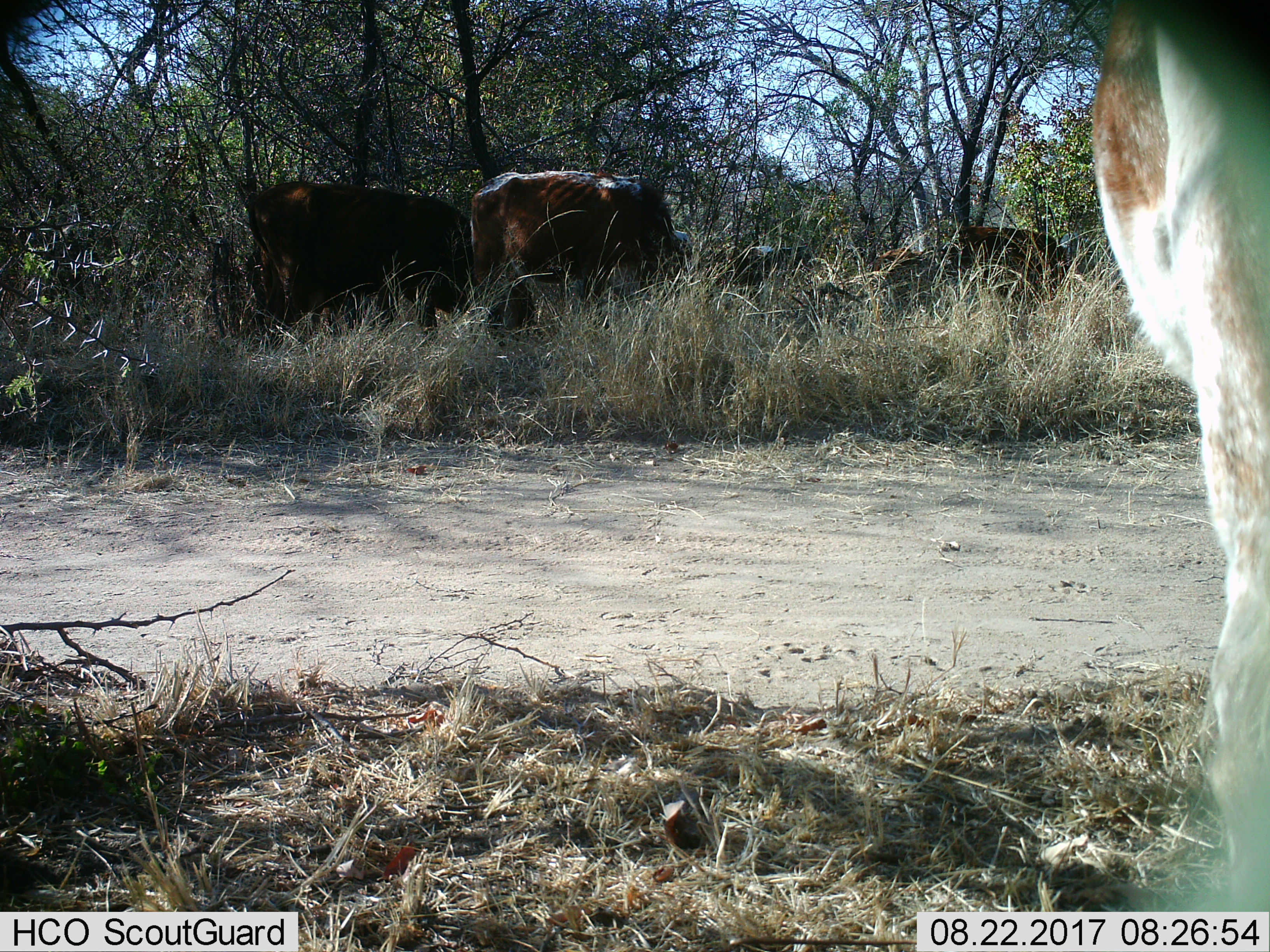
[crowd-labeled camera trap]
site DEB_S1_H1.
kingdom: Animalia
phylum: Chordata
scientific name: Vertebrata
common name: domestic animal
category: domesticanimal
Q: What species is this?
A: Domesticanimal (domestic animal) (Vertebrata).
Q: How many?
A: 6.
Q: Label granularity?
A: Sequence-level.